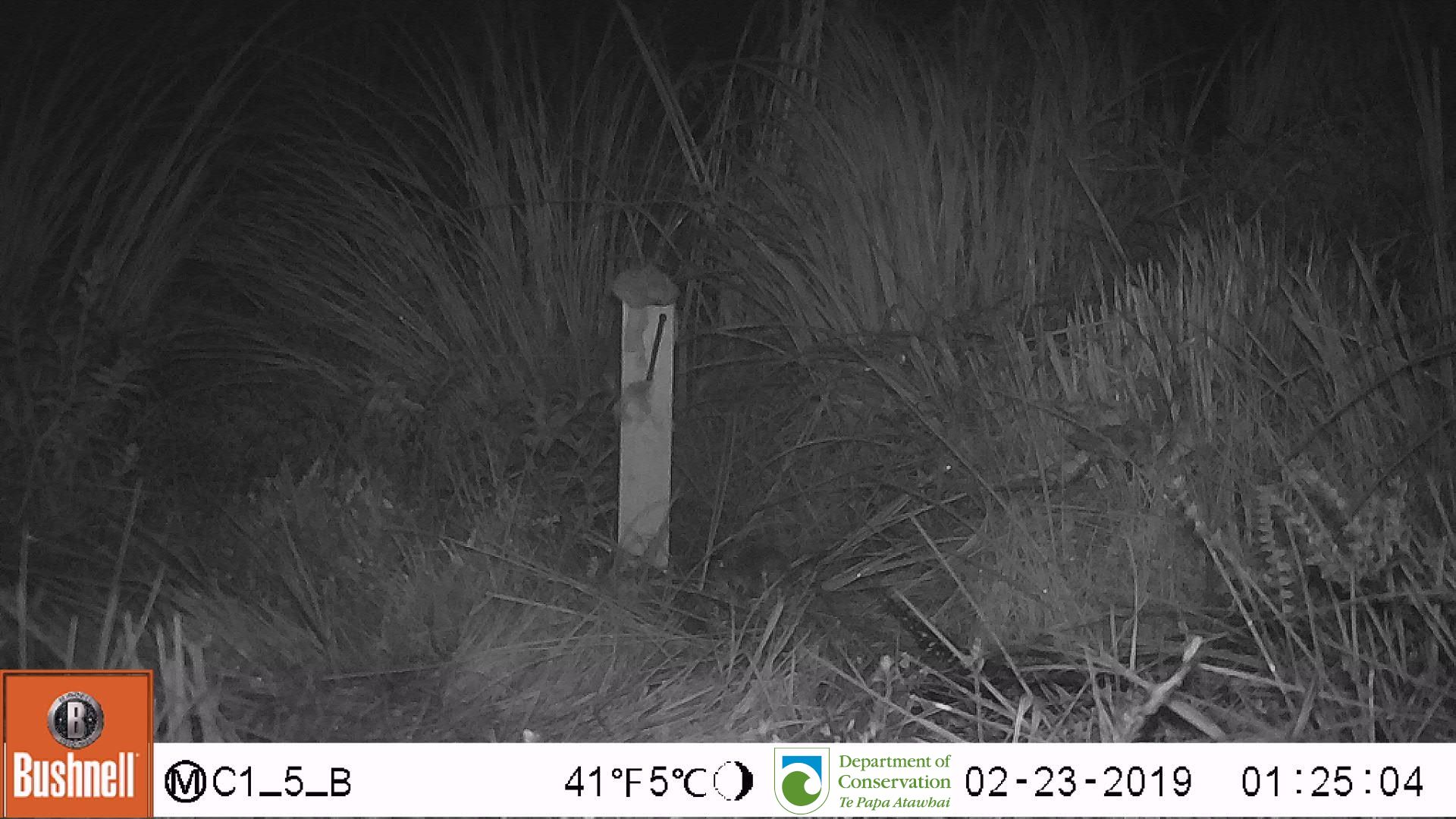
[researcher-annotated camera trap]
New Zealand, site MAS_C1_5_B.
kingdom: Animalia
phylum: Chordata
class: Mammalia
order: Rodentia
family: Muridae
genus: Mus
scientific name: Mus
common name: mouse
Mouse (Mus).